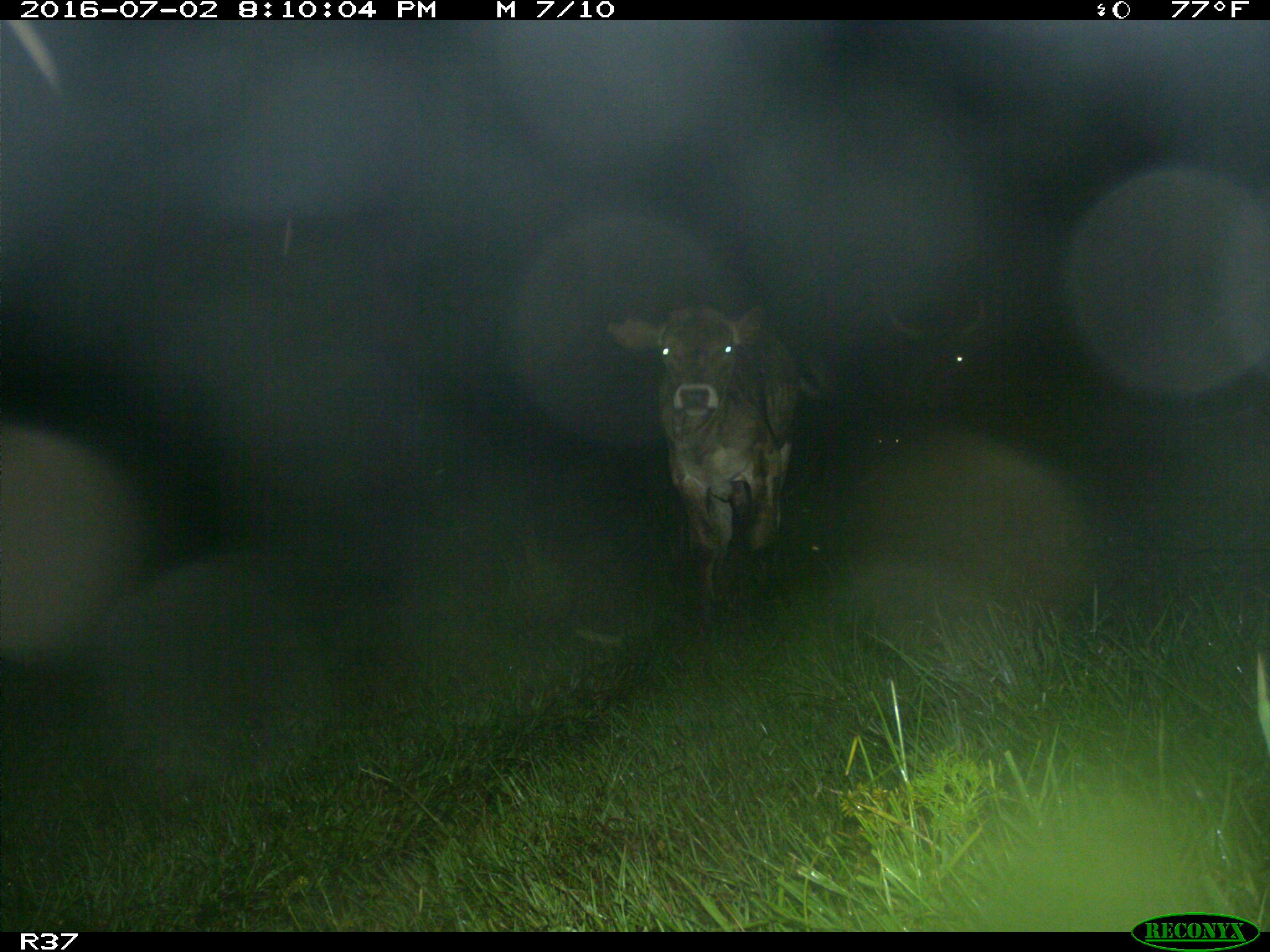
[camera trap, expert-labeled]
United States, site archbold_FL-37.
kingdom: Animalia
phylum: Chordata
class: Mammalia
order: Artiodactyla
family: Bovidae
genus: Bos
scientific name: Bos taurus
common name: domestic cow